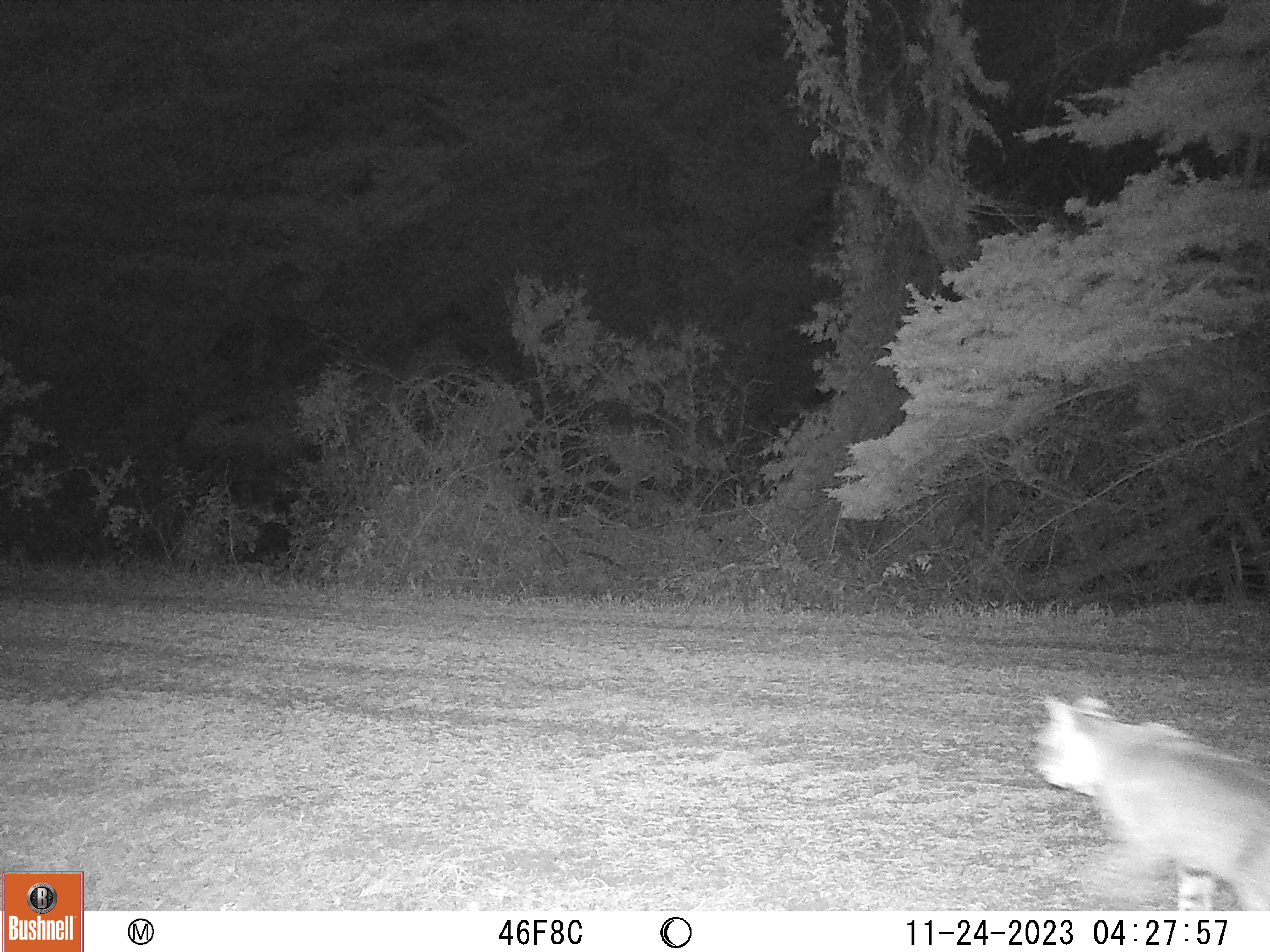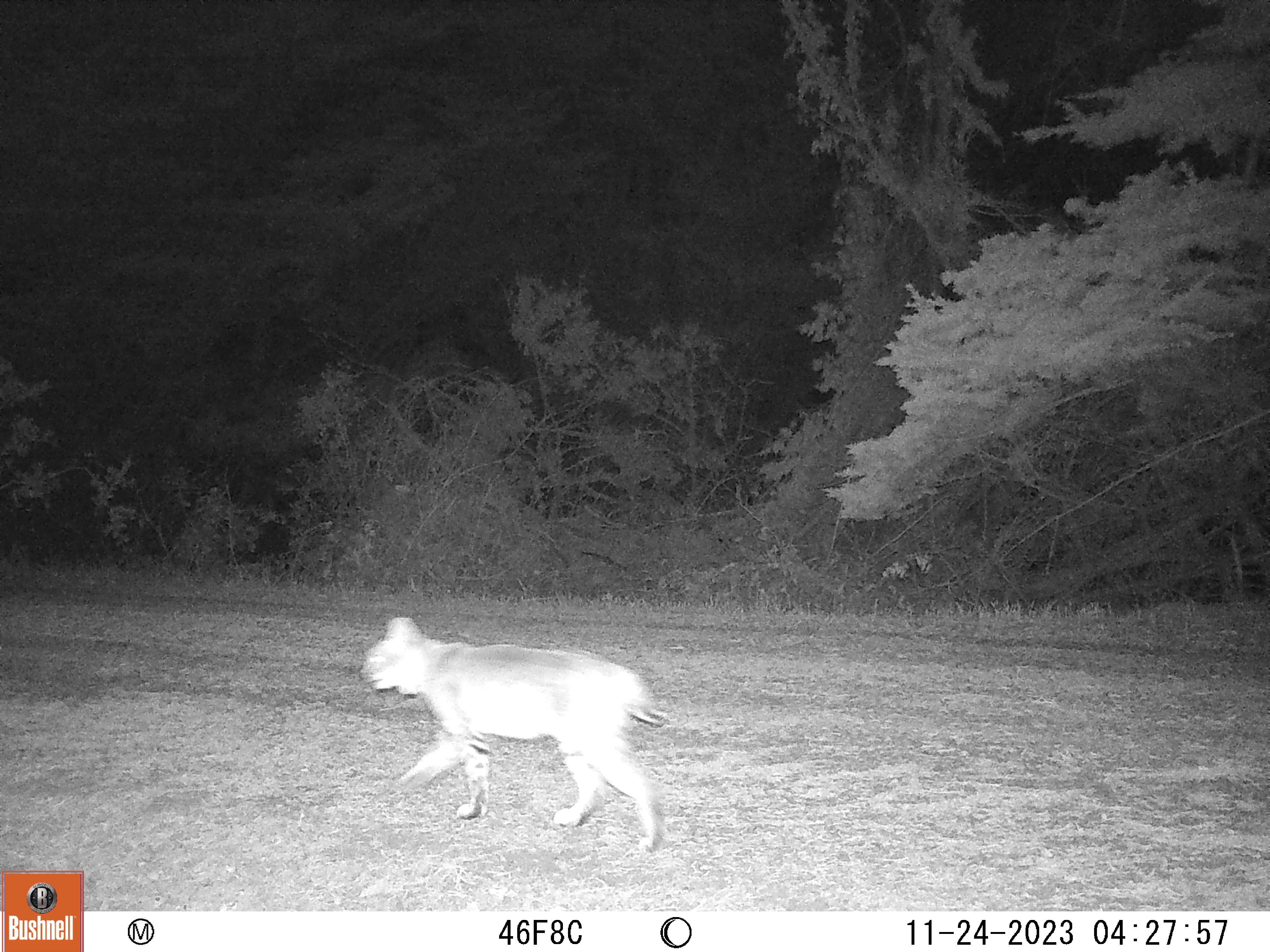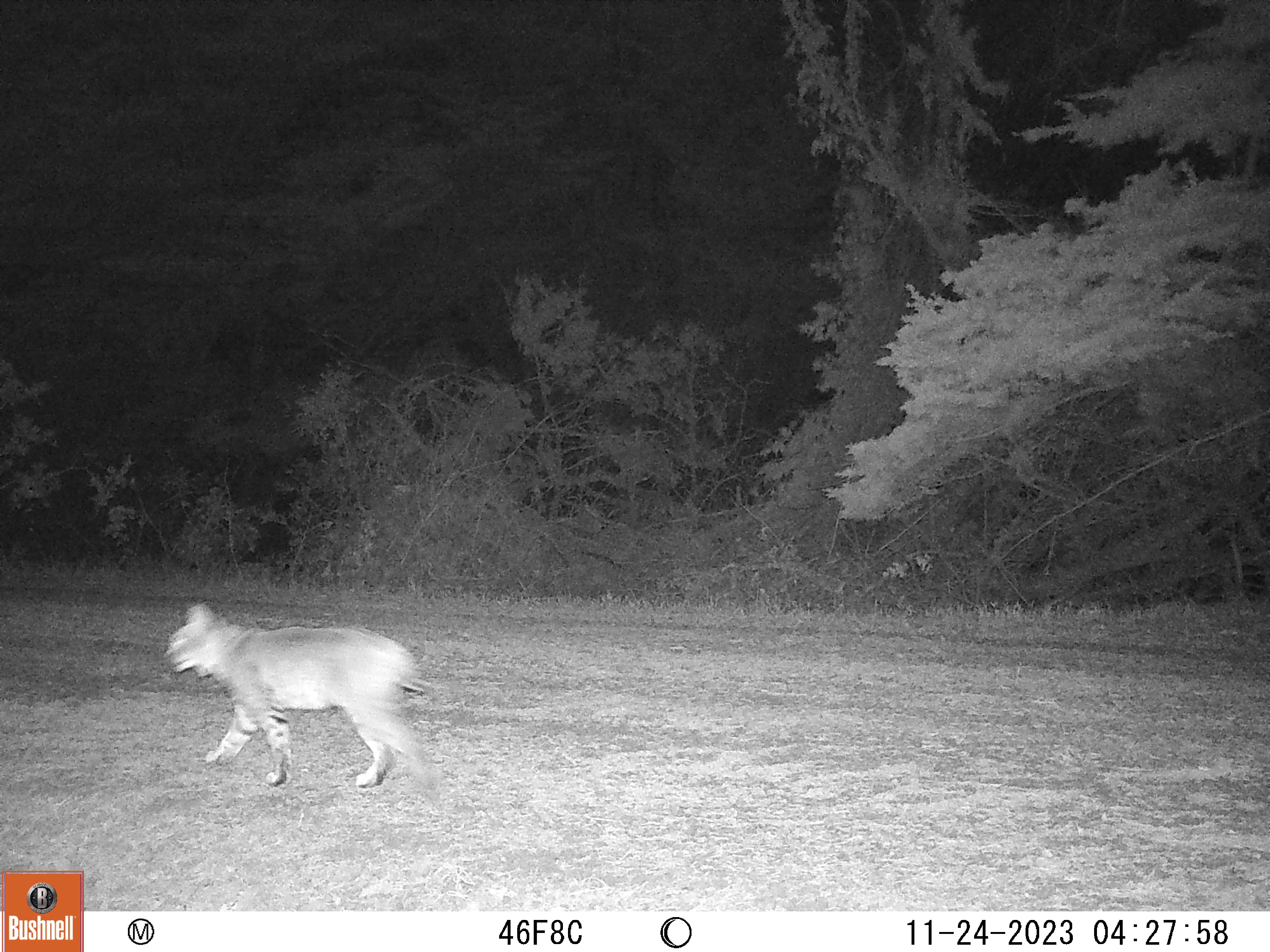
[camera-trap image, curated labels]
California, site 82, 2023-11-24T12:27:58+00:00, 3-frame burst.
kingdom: Animalia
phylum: Chordata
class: Mammalia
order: Carnivora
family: Felidae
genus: Lynx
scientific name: Lynx rufus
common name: bobcat